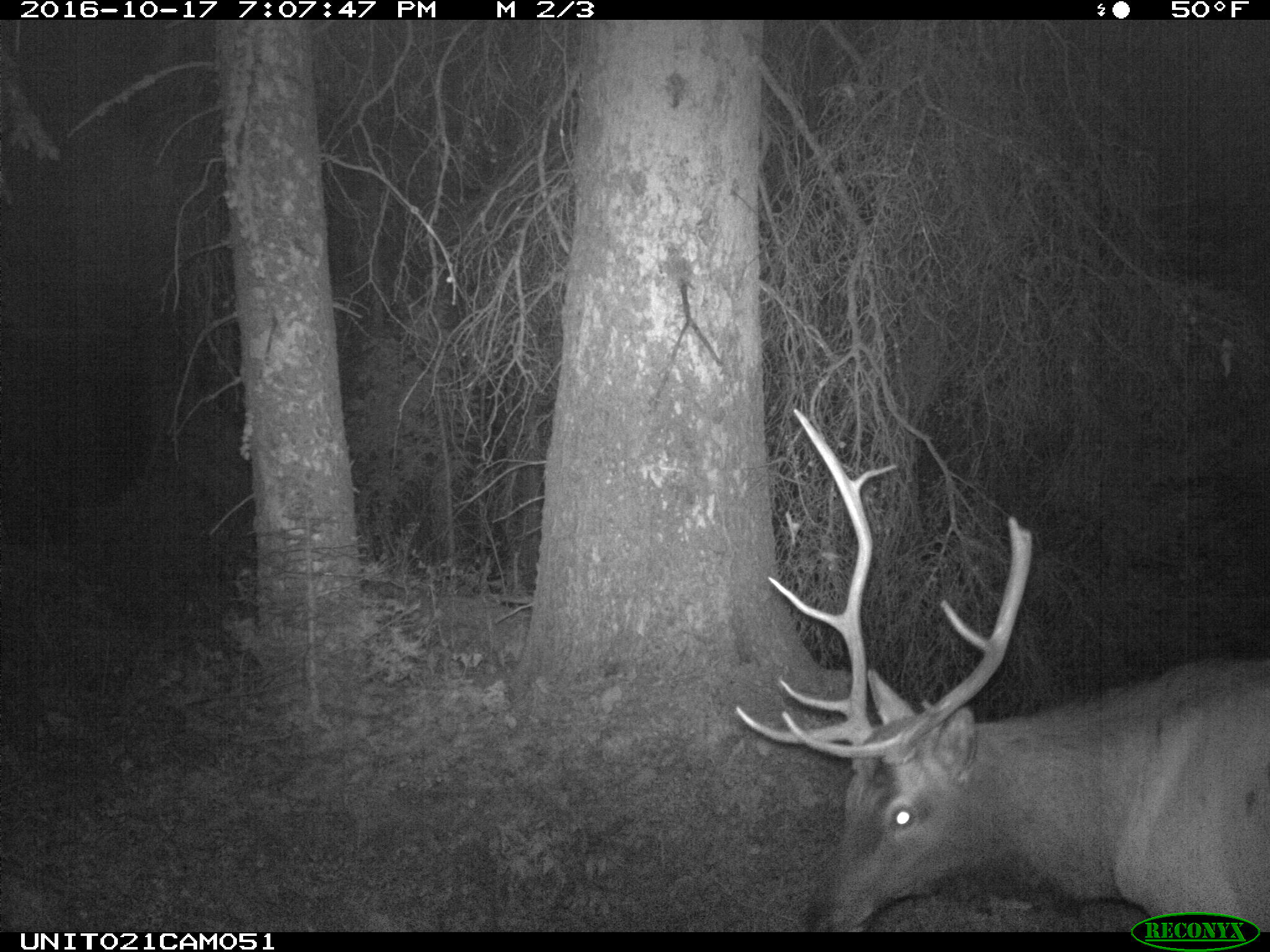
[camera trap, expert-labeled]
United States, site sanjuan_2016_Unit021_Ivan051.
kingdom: Animalia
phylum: Chordata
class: Mammalia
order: Artiodactyla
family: Cervidae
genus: Cervus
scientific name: Cervus elaphus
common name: red deer